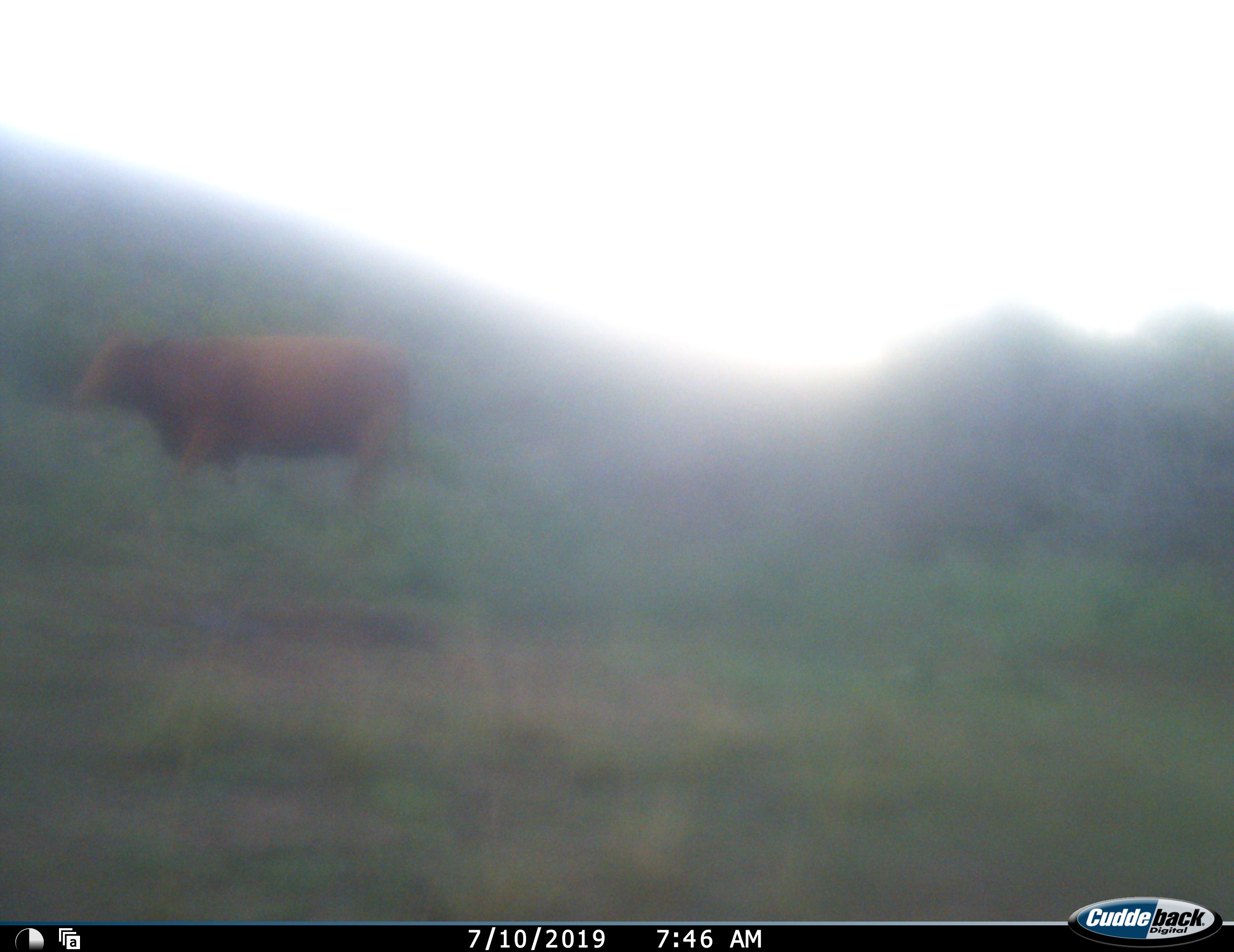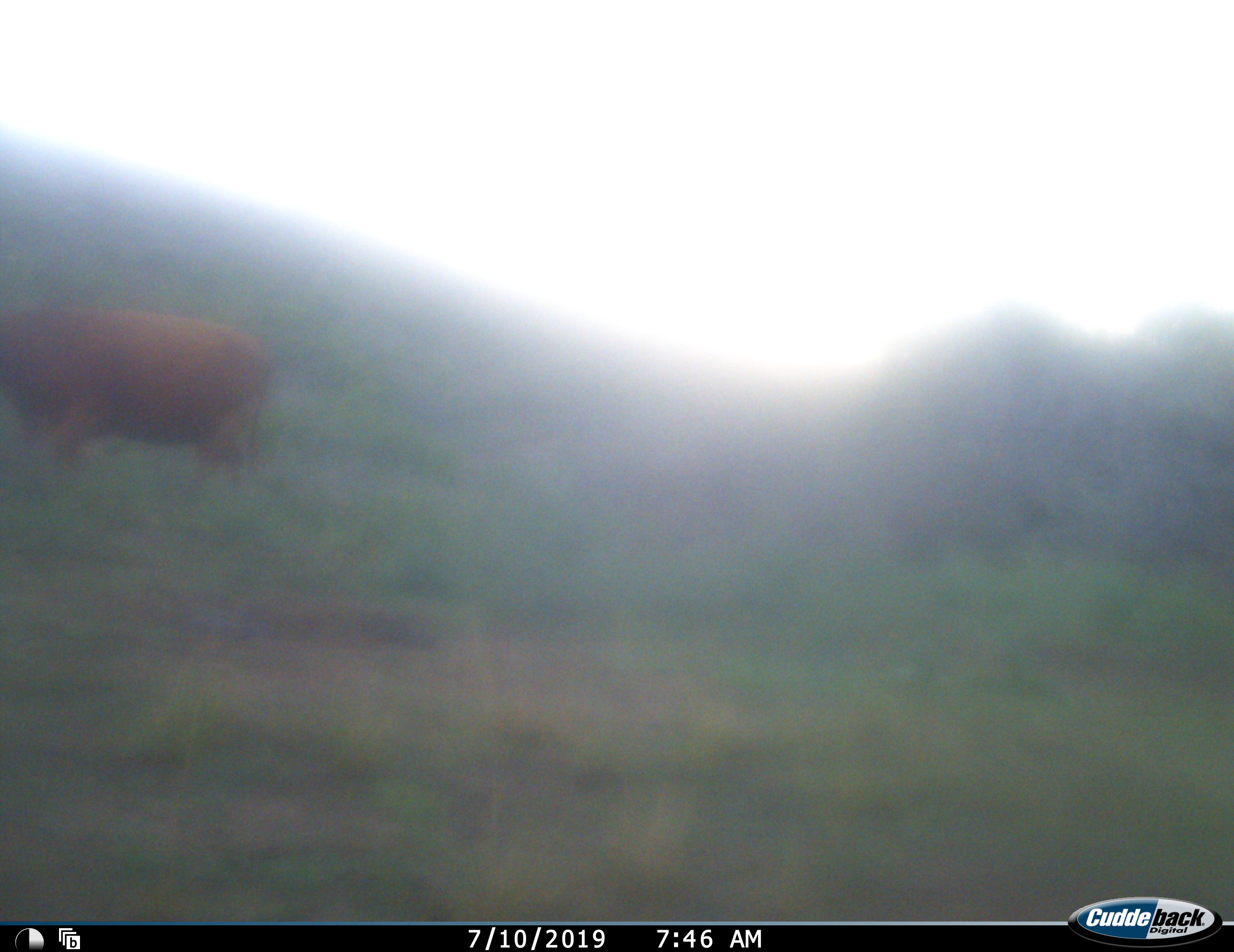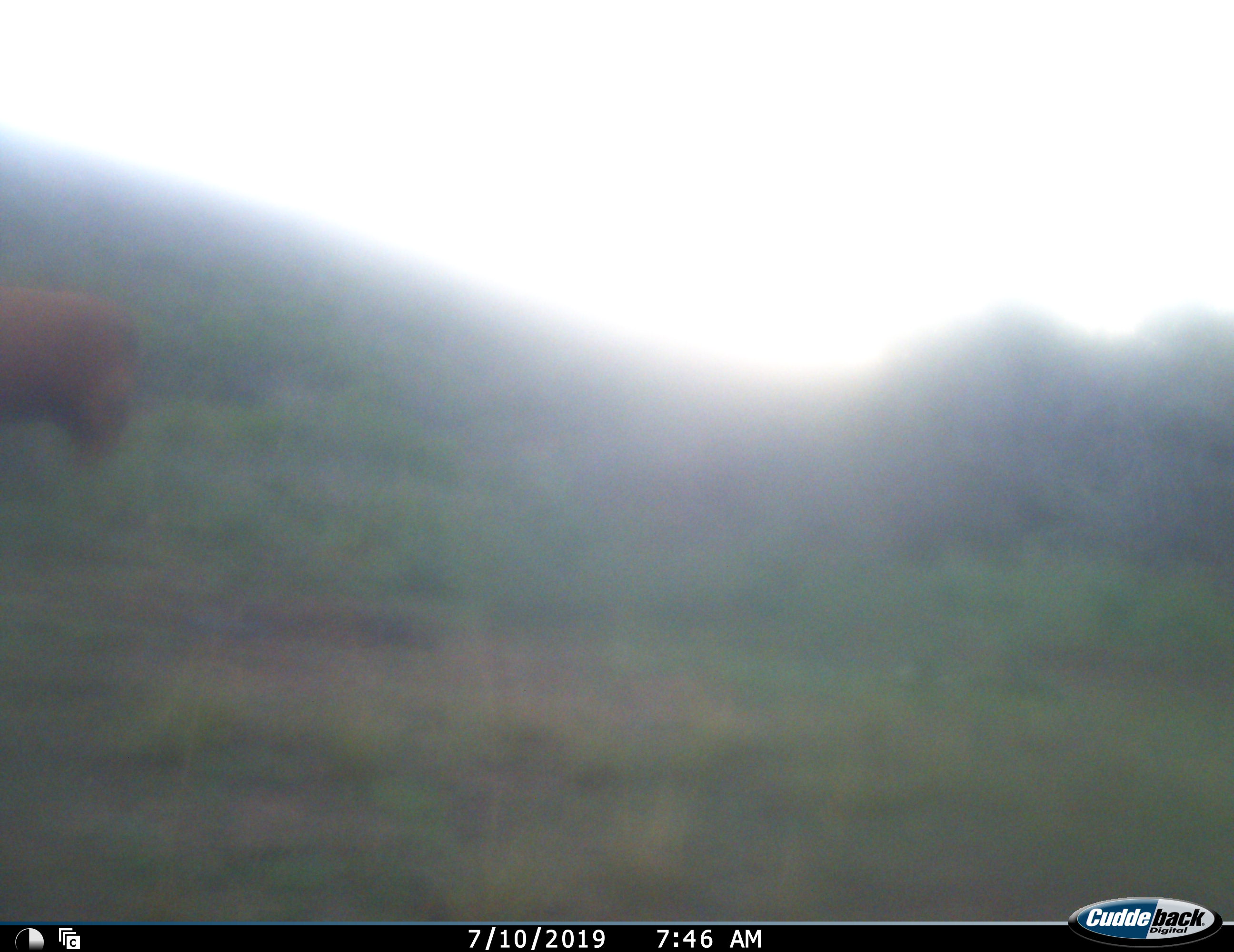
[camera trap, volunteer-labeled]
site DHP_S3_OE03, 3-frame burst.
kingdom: Animalia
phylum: Chordata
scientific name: Vertebrata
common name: domestic animal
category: domesticanimal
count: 1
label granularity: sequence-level